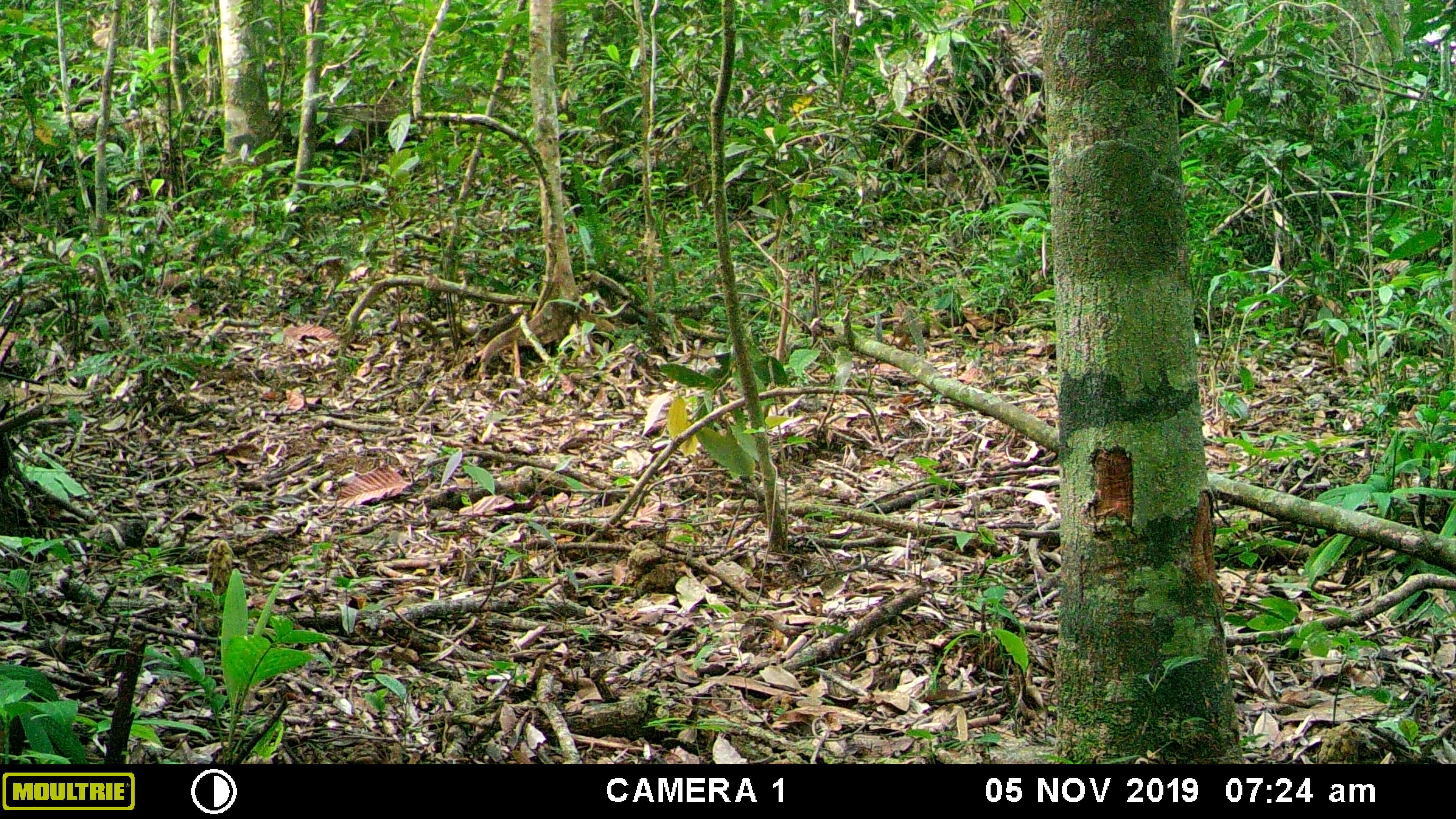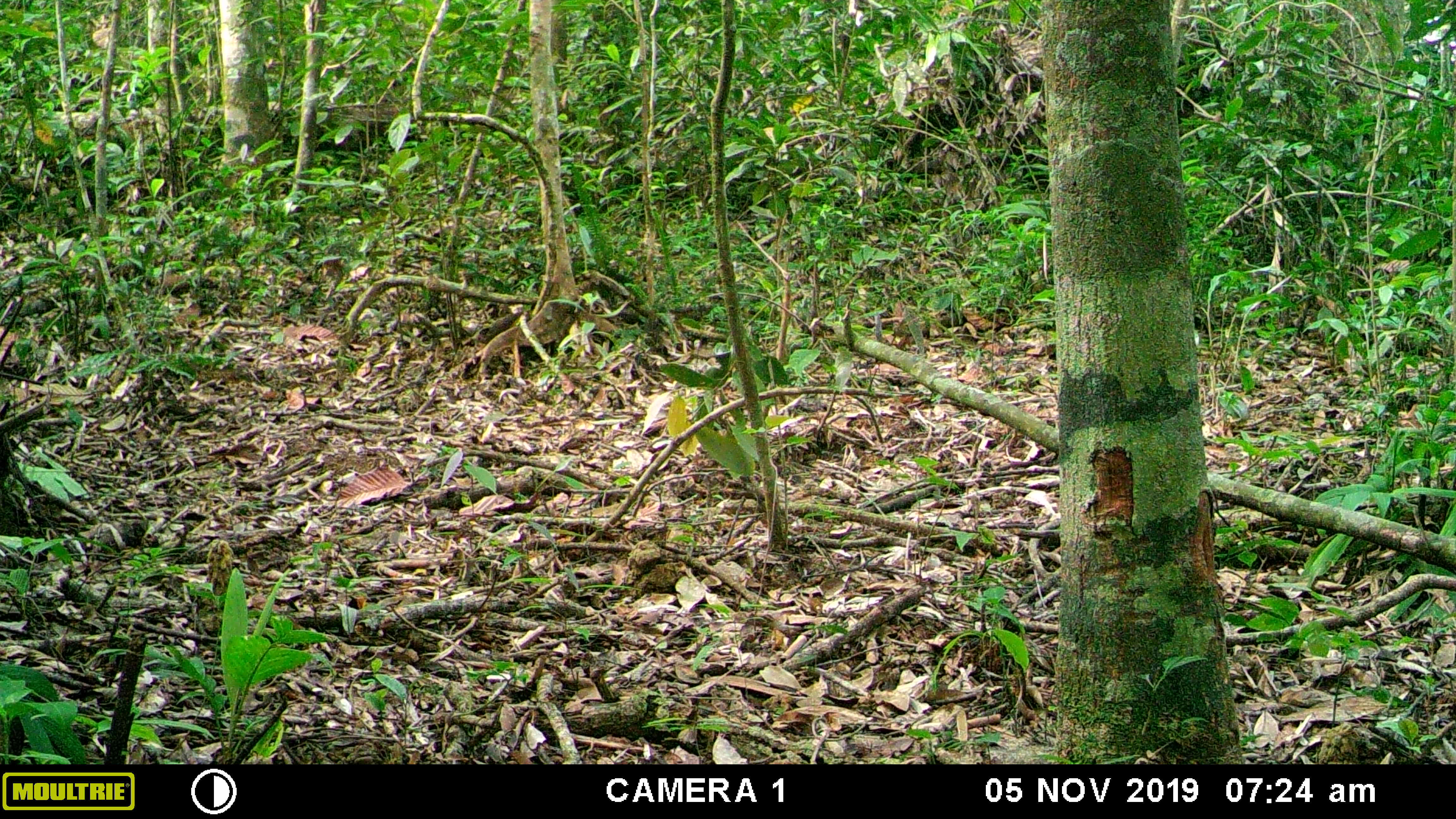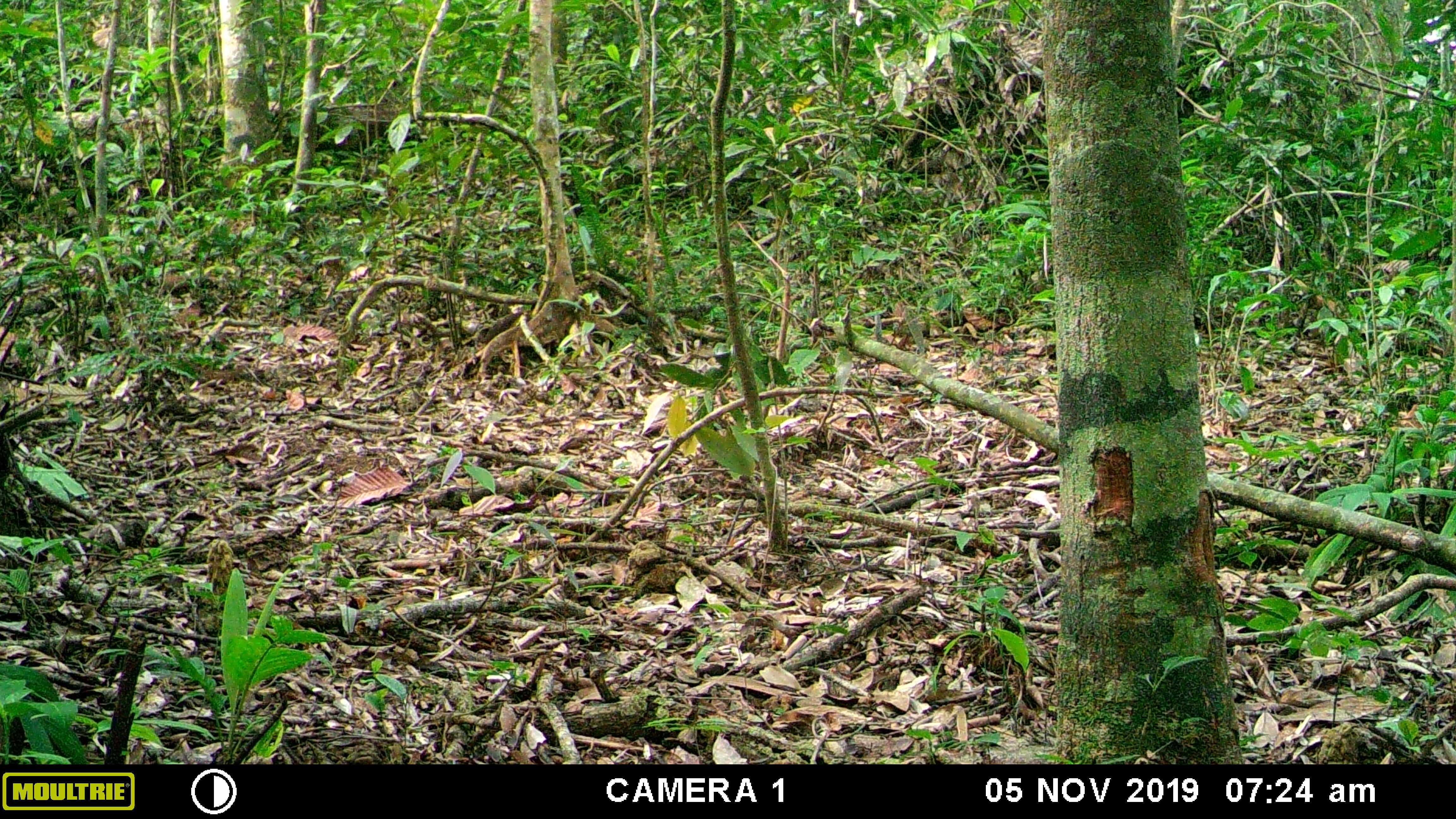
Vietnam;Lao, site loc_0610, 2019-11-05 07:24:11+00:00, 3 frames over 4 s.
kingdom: Animalia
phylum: Chordata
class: Mammalia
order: Carnivora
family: Mustelidae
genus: Martes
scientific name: Martes flavigula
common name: yellow-throated marten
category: yellow throated marten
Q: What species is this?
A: Yellow throated marten (yellow-throated marten) (Martes flavigula).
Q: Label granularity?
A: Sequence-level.